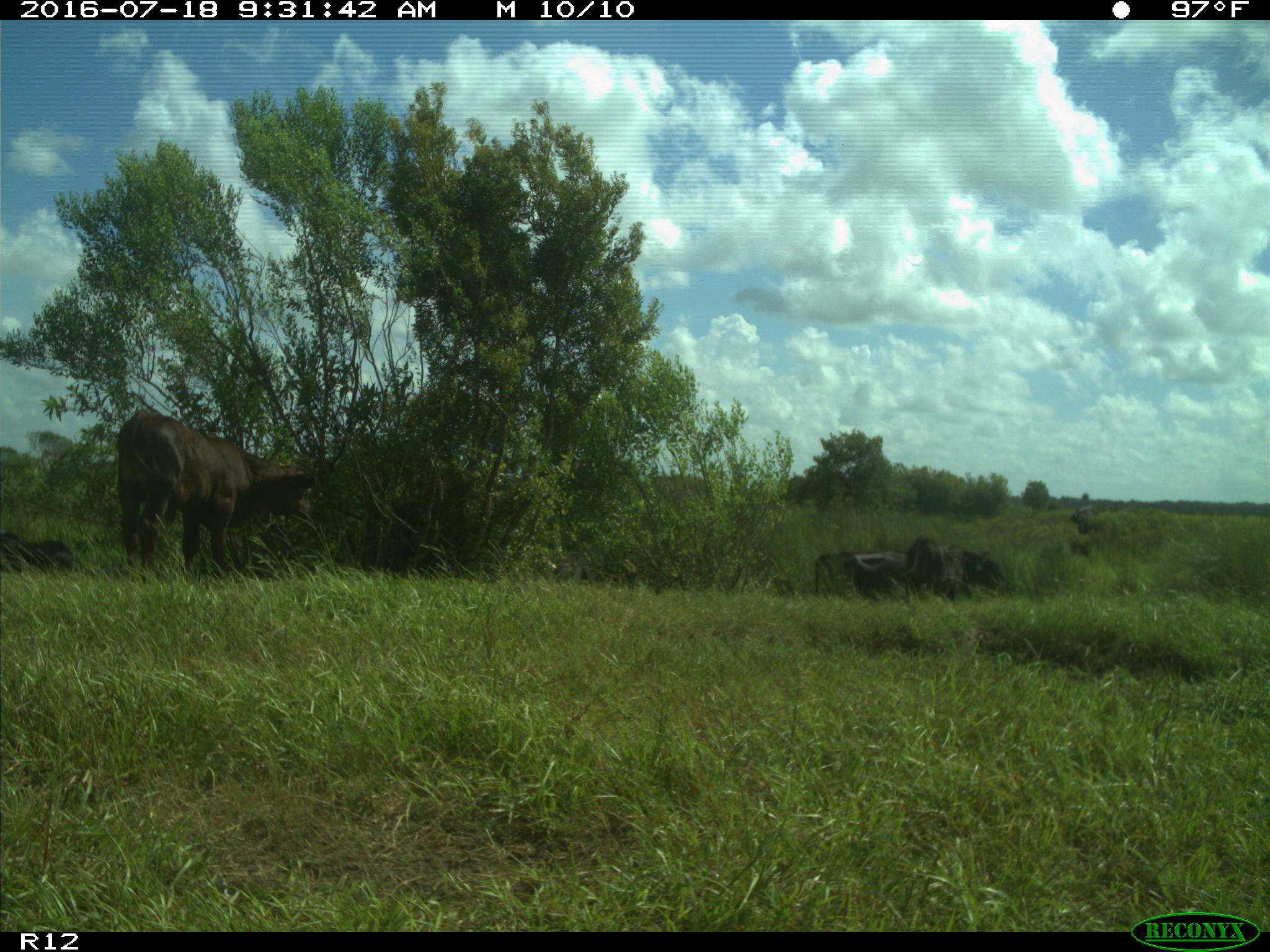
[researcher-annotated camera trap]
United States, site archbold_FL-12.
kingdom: Animalia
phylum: Chordata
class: Mammalia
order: Artiodactyla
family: Bovidae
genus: Bos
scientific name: Bos taurus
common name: domestic cow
Bos taurus (domestic cow).